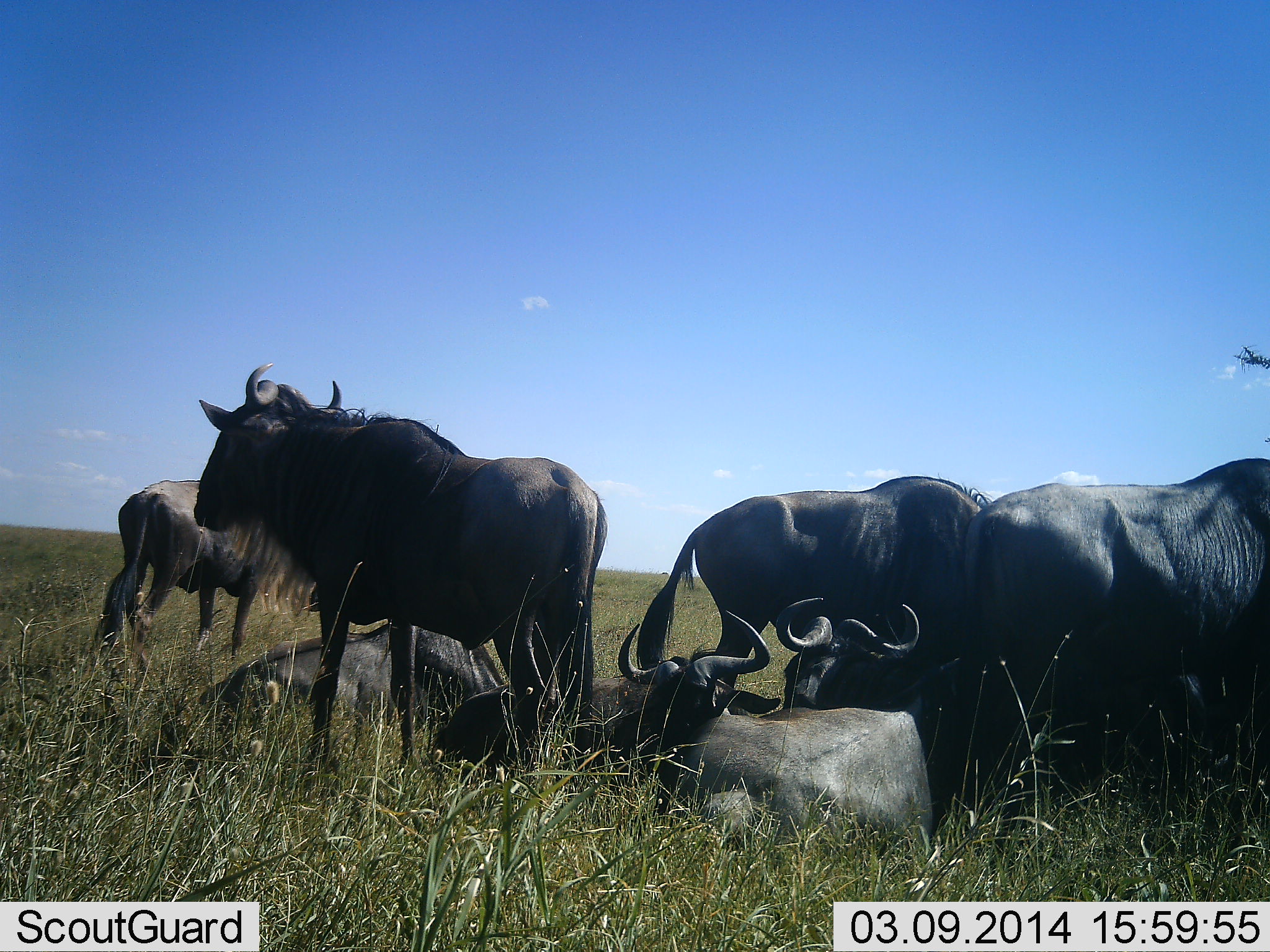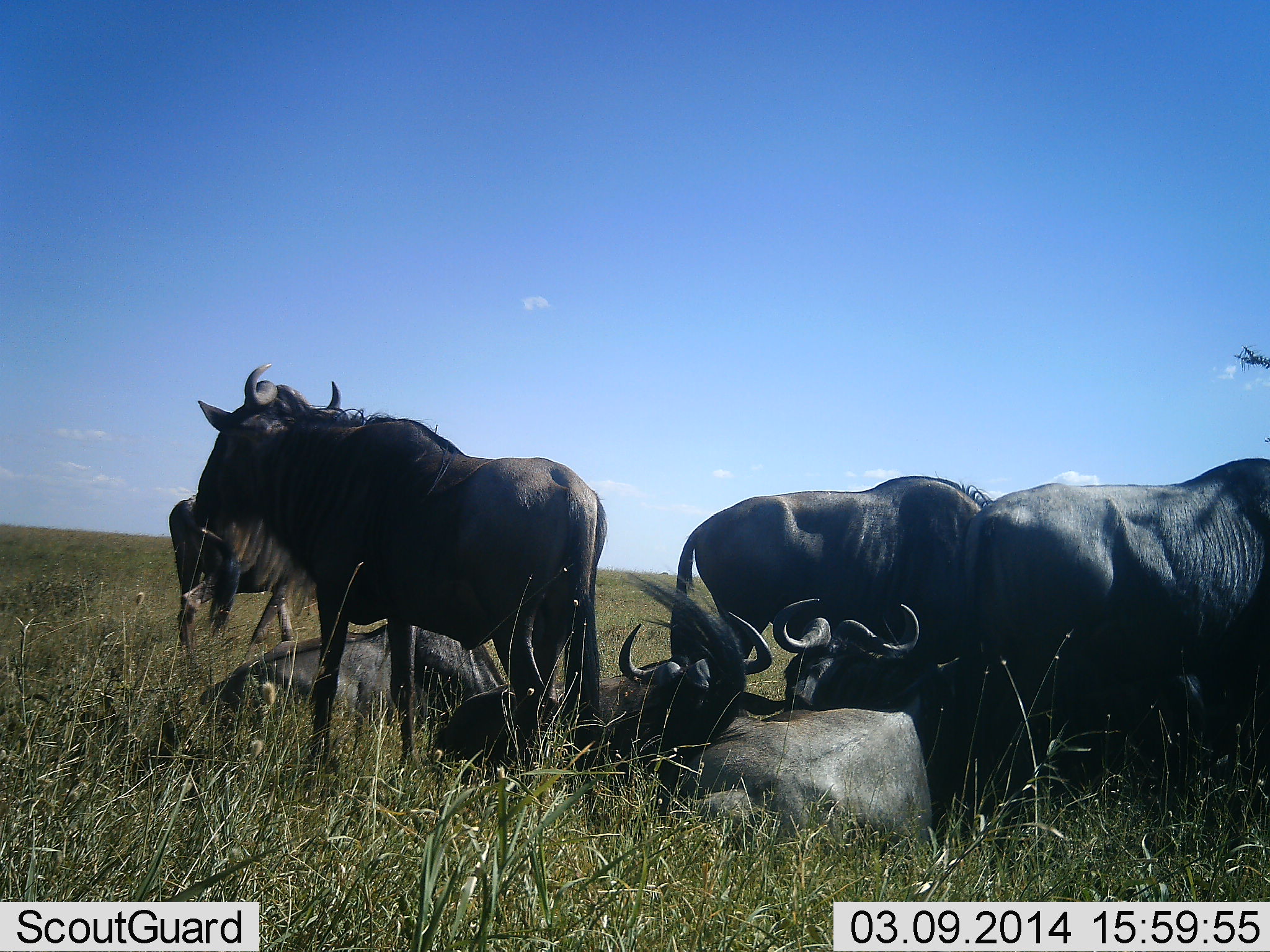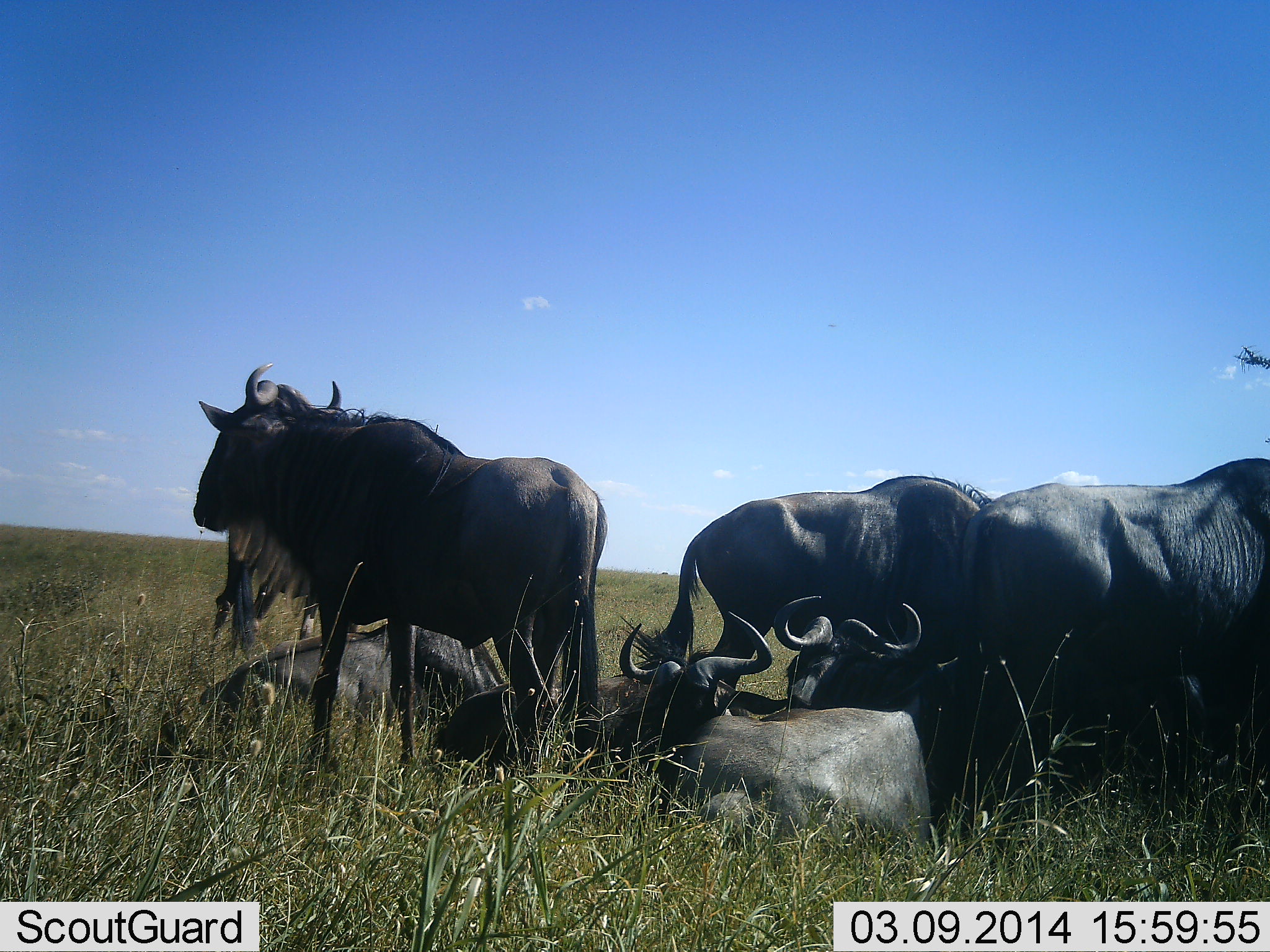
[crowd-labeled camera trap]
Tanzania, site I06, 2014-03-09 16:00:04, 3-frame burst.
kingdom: Animalia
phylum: Chordata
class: Mammalia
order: Artiodactyla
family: Bovidae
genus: Connochaetes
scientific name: Connochaetes taurinus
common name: blue wildebeest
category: wildebeest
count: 8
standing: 70%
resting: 90%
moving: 30%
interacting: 20%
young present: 10%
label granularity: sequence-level